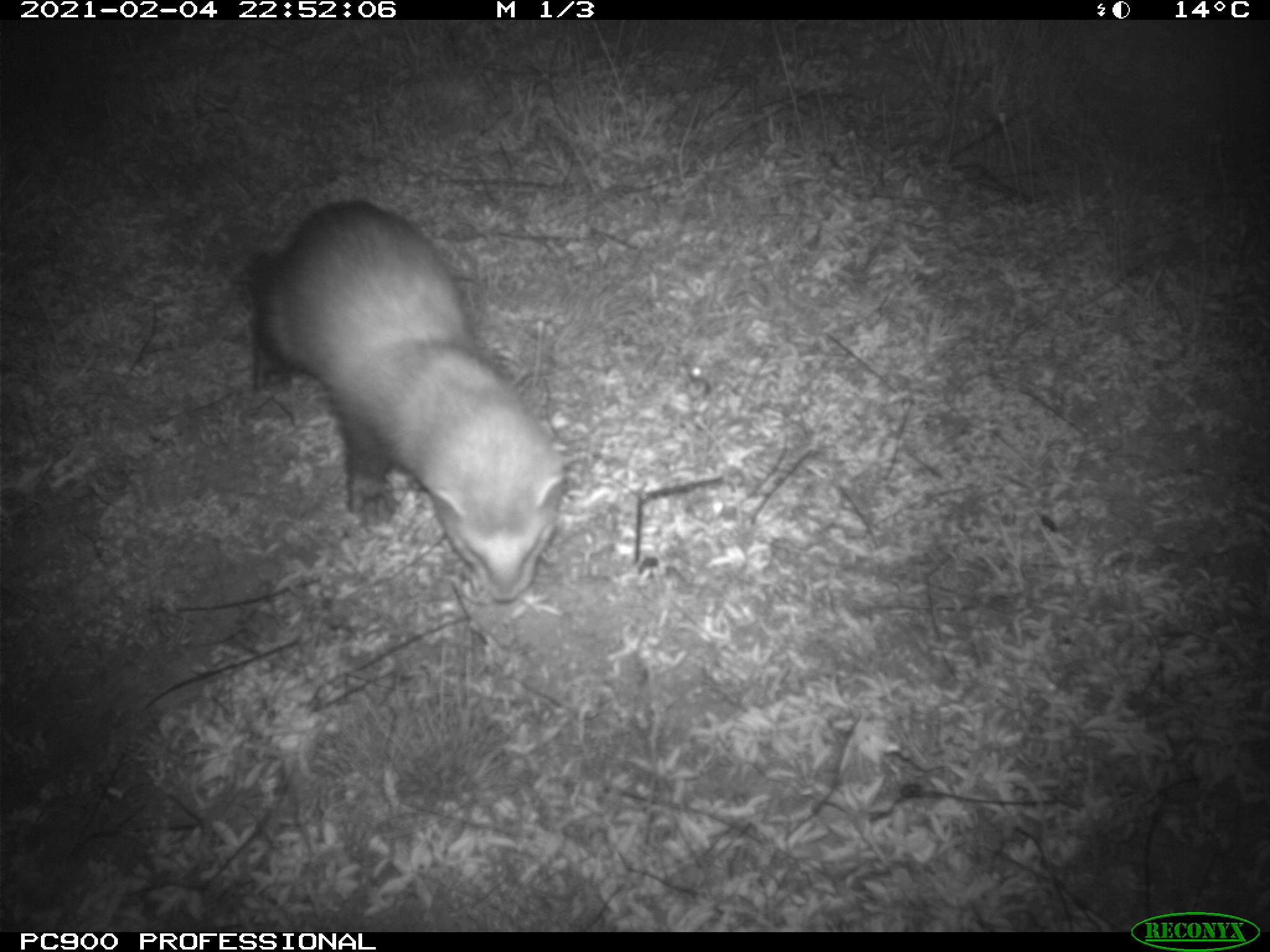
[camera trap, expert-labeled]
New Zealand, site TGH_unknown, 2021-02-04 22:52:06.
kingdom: Animalia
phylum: Chordata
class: Mammalia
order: Carnivora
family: Mustelidae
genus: Mustela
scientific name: Mustela furo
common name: ferret